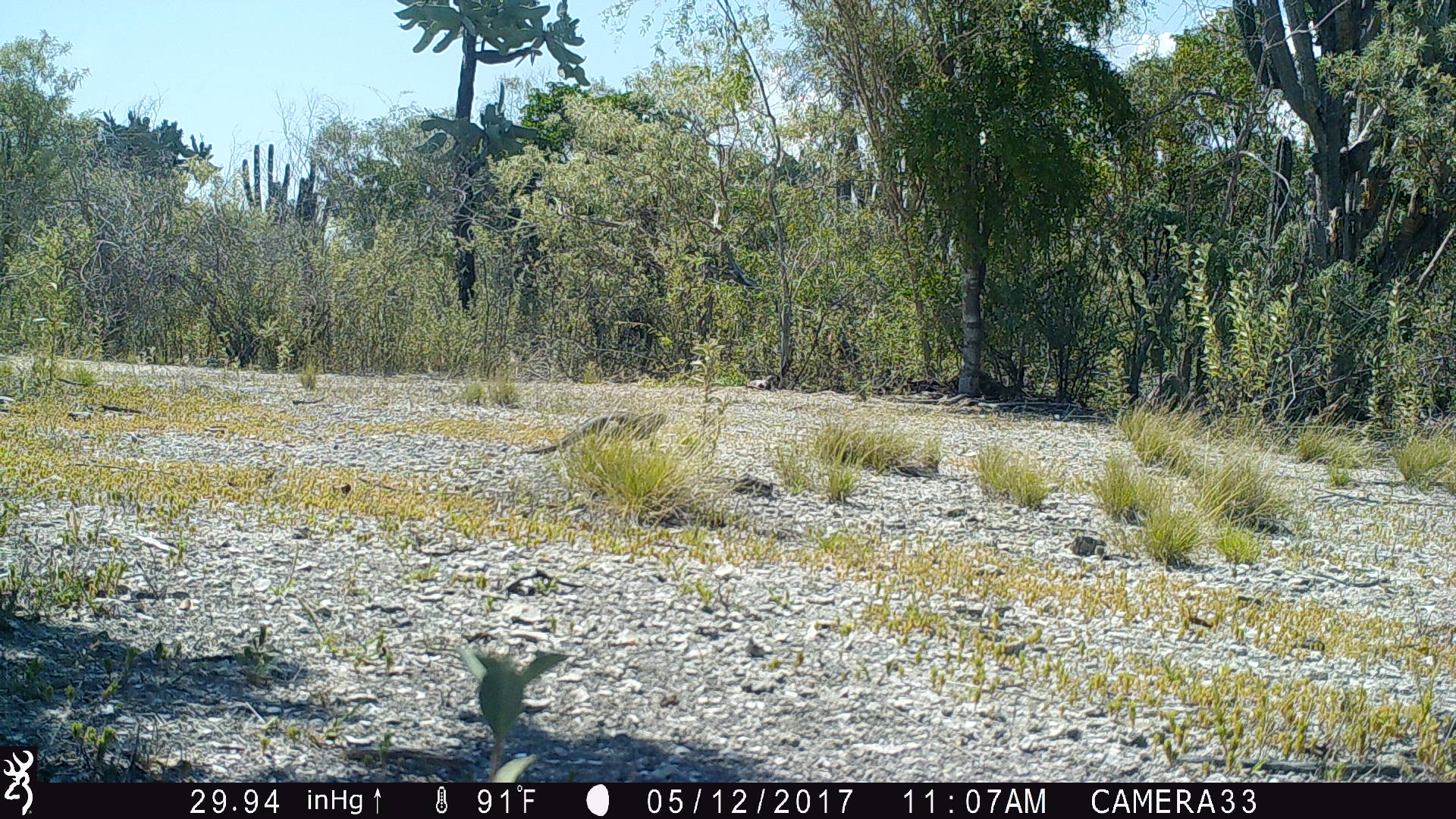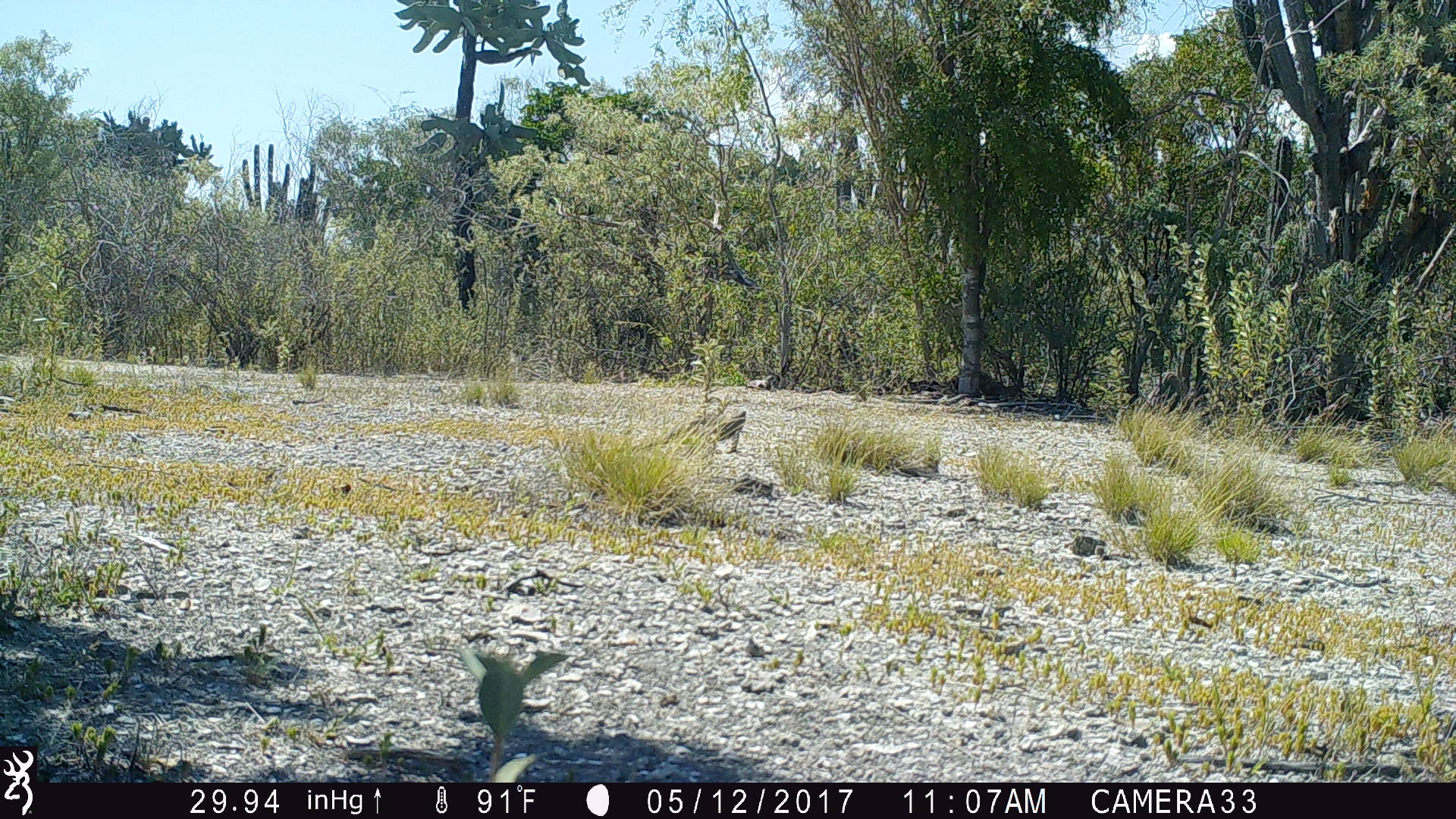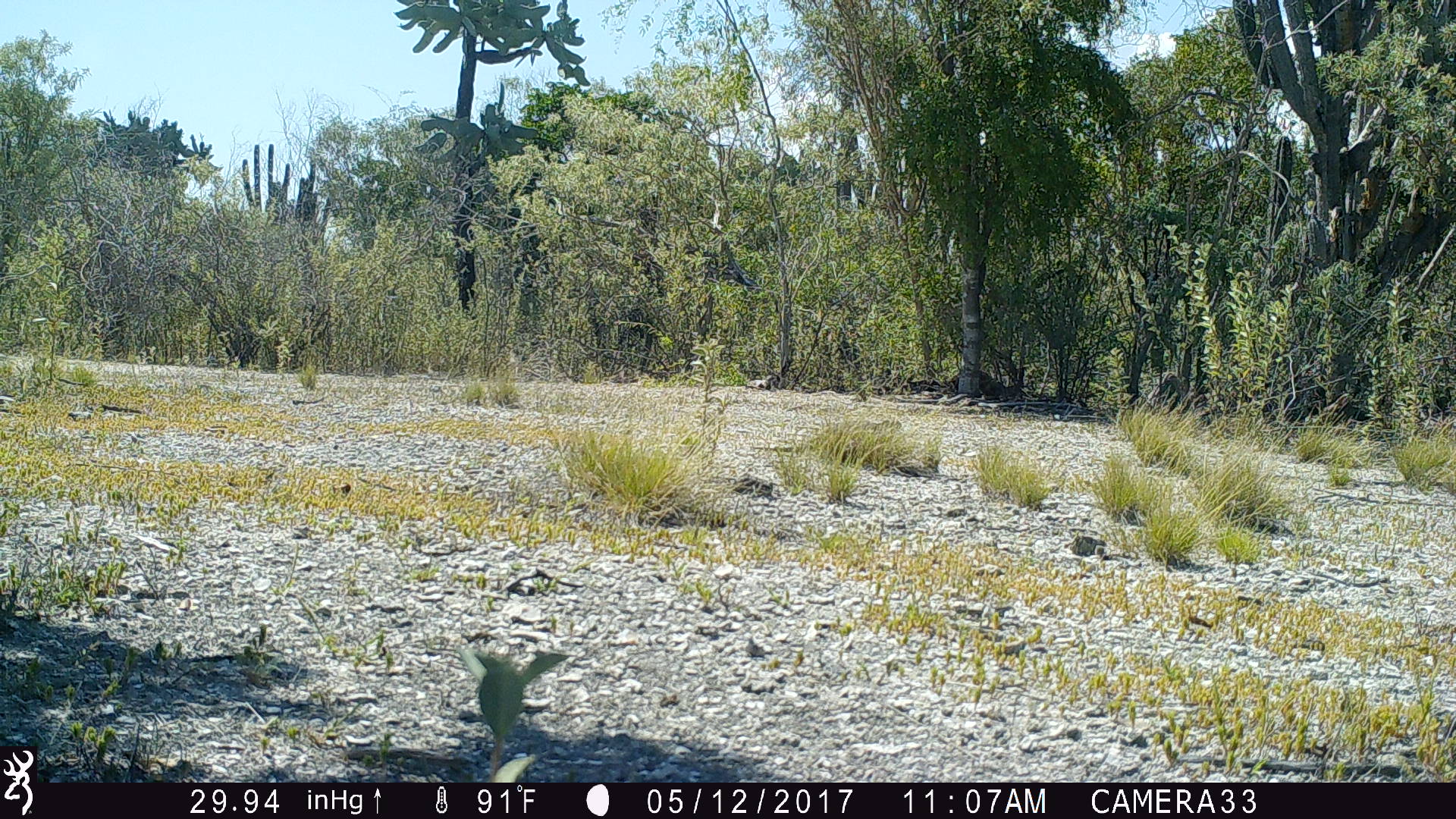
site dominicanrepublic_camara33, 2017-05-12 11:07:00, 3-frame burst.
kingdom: Animalia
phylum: Chordata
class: Reptilia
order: Squamata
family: Iguanidae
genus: Iguana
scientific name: Iguana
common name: typical iguanas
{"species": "Iguana (typical iguanas)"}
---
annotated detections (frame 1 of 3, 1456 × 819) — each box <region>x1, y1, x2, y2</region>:
iguana: <region>523, 409, 669, 463</region>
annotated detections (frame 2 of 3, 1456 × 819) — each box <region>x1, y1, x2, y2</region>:
iguana: <region>633, 381, 755, 463</region>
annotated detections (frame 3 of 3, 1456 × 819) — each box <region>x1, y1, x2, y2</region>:
iguana: <region>749, 415, 905, 450</region>